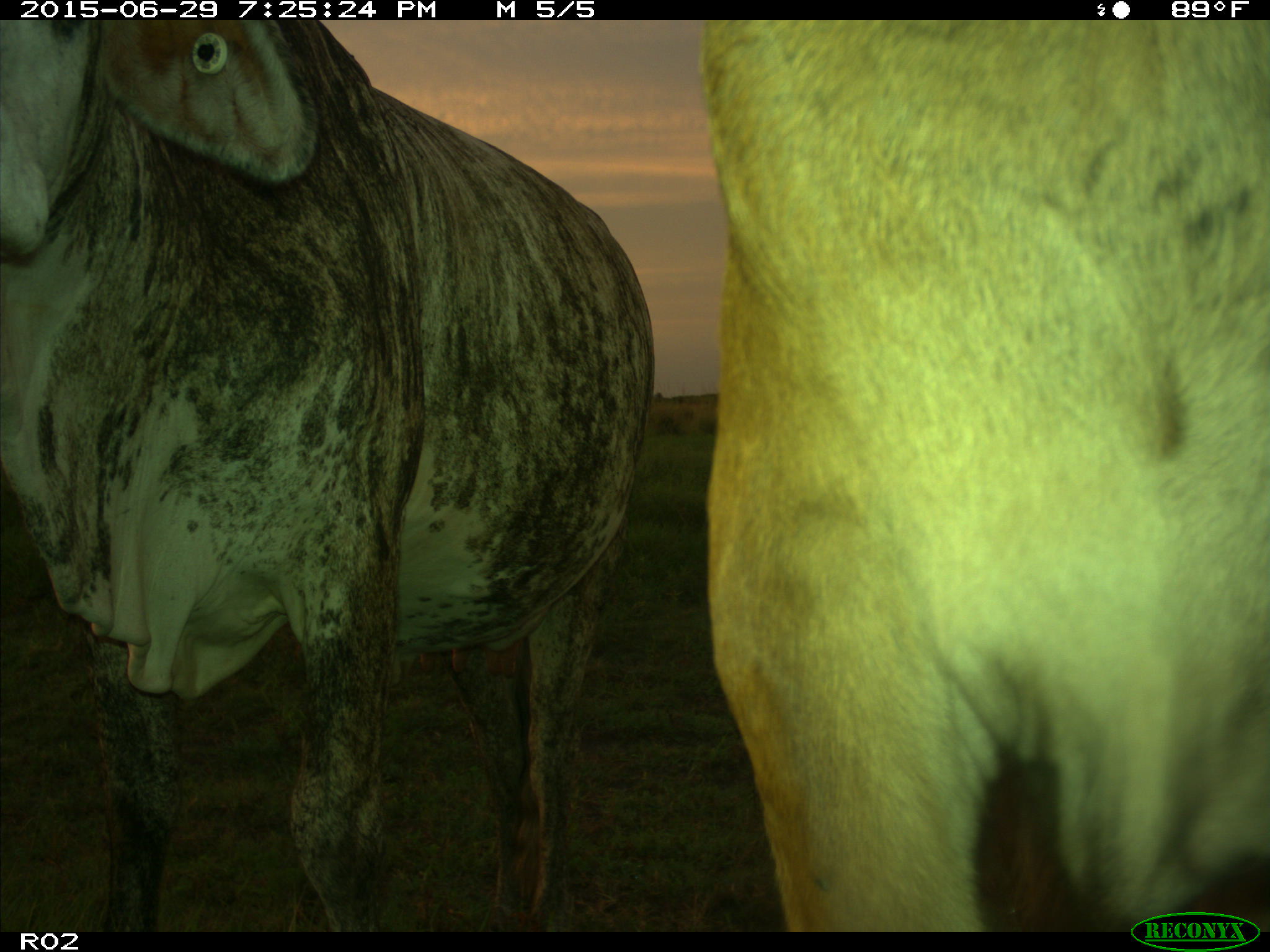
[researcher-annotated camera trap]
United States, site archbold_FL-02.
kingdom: Animalia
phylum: Chordata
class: Mammalia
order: Artiodactyla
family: Bovidae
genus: Bos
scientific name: Bos taurus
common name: domestic cow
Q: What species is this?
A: Bos taurus (domestic cow).